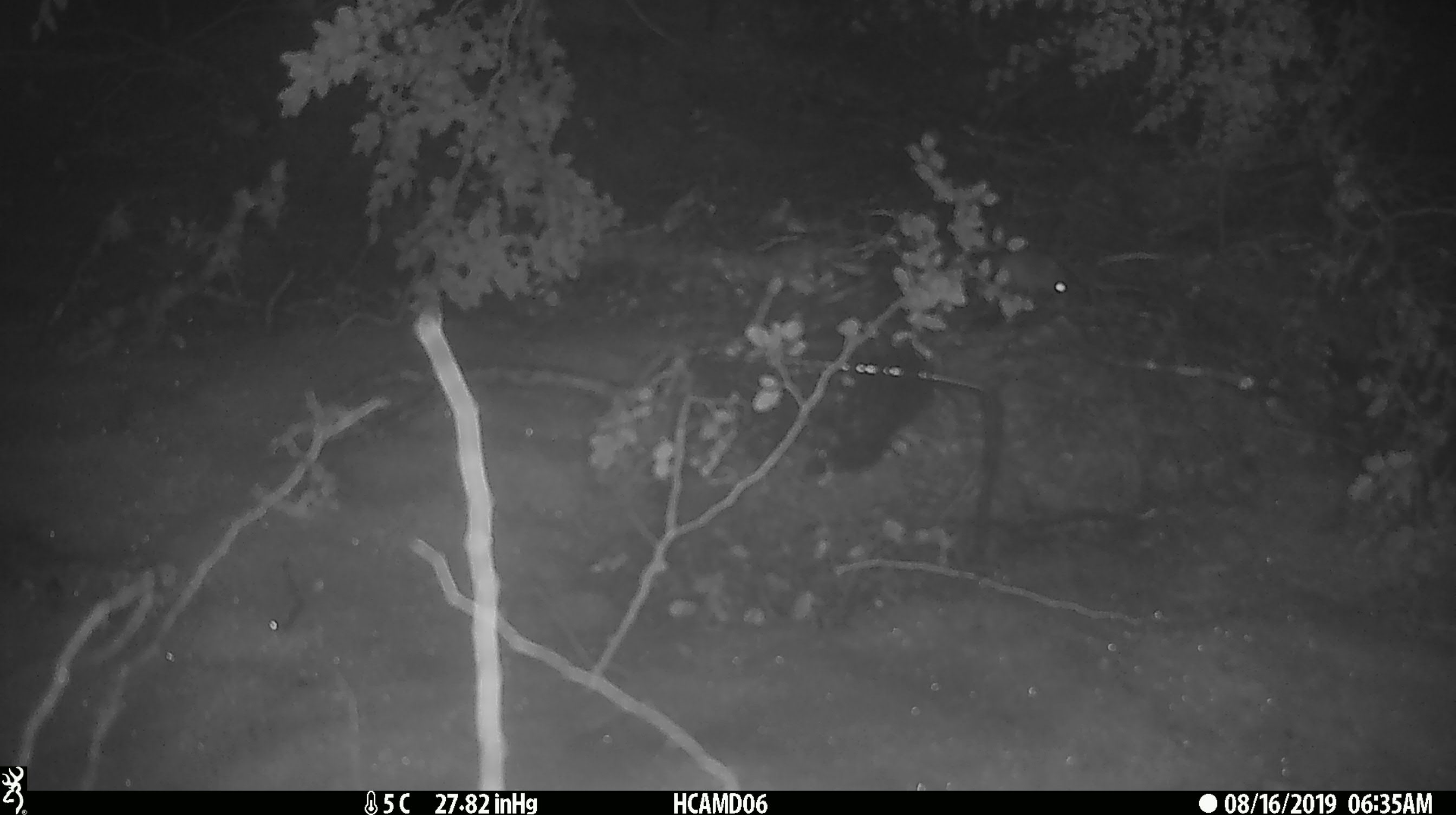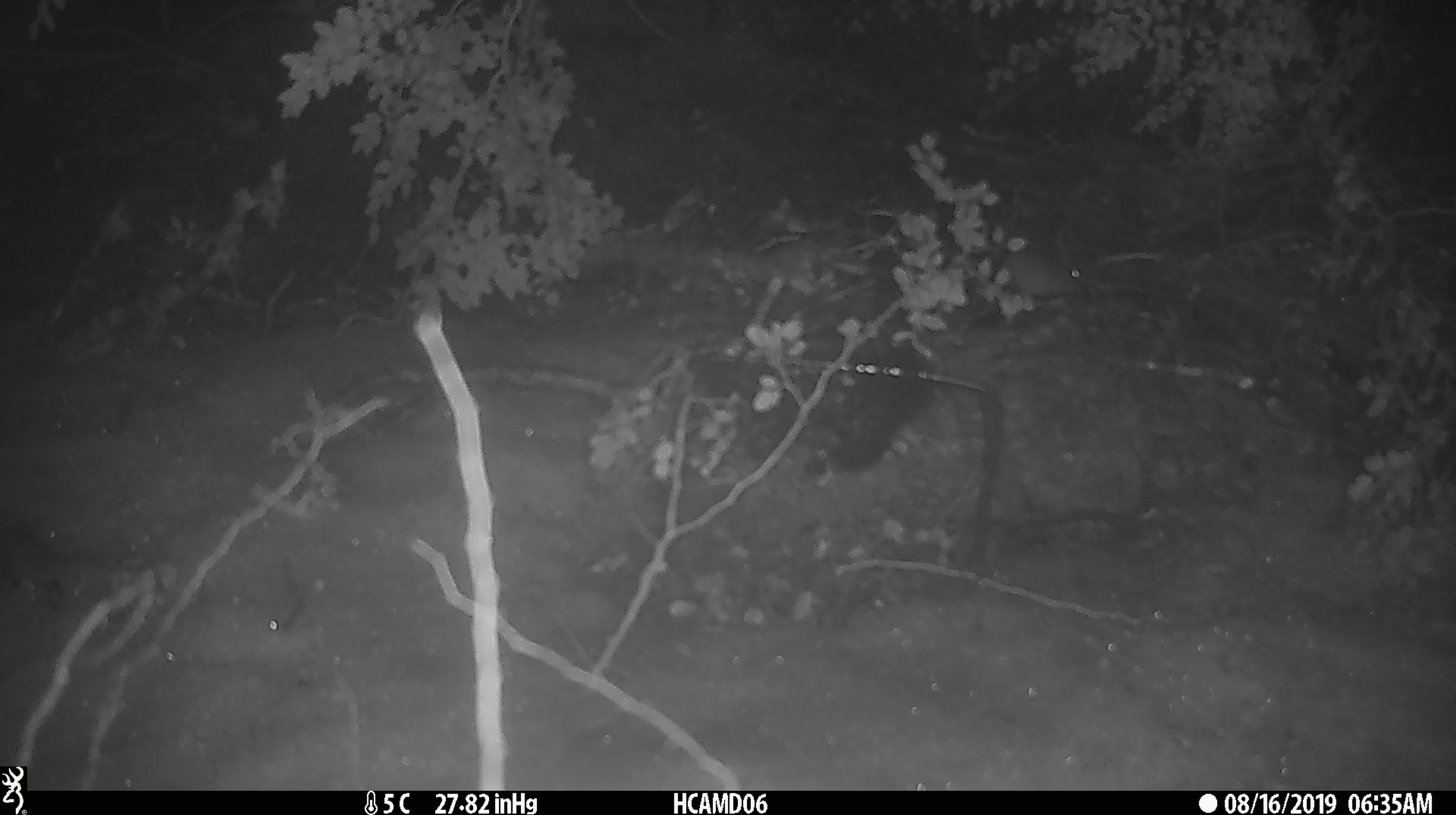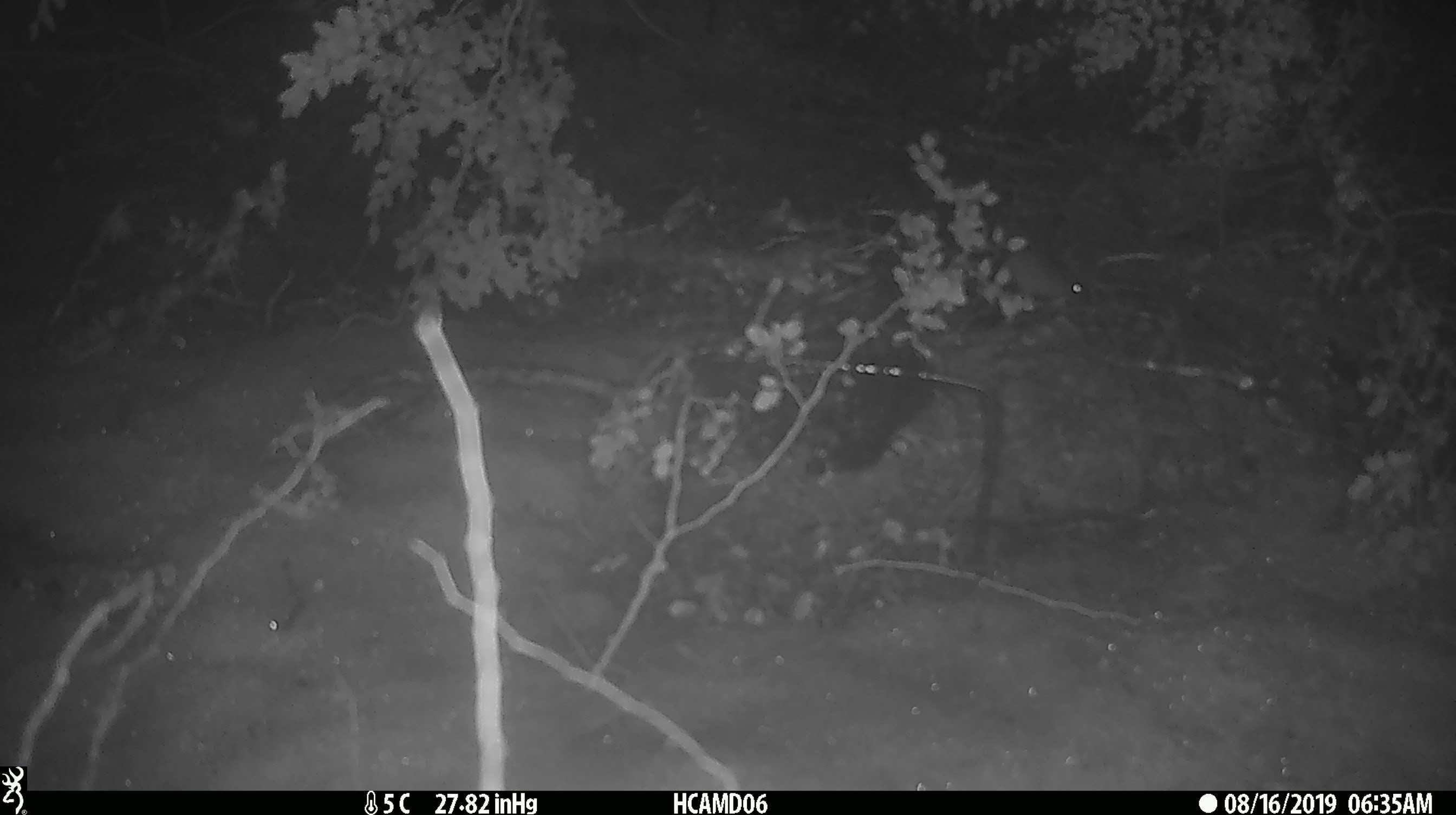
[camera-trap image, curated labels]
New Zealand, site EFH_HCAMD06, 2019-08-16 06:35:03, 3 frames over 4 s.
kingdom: Animalia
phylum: Chordata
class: Mammalia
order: Rodentia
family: Muridae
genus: Mus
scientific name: Mus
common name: mouse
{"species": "mouse (Mus)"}